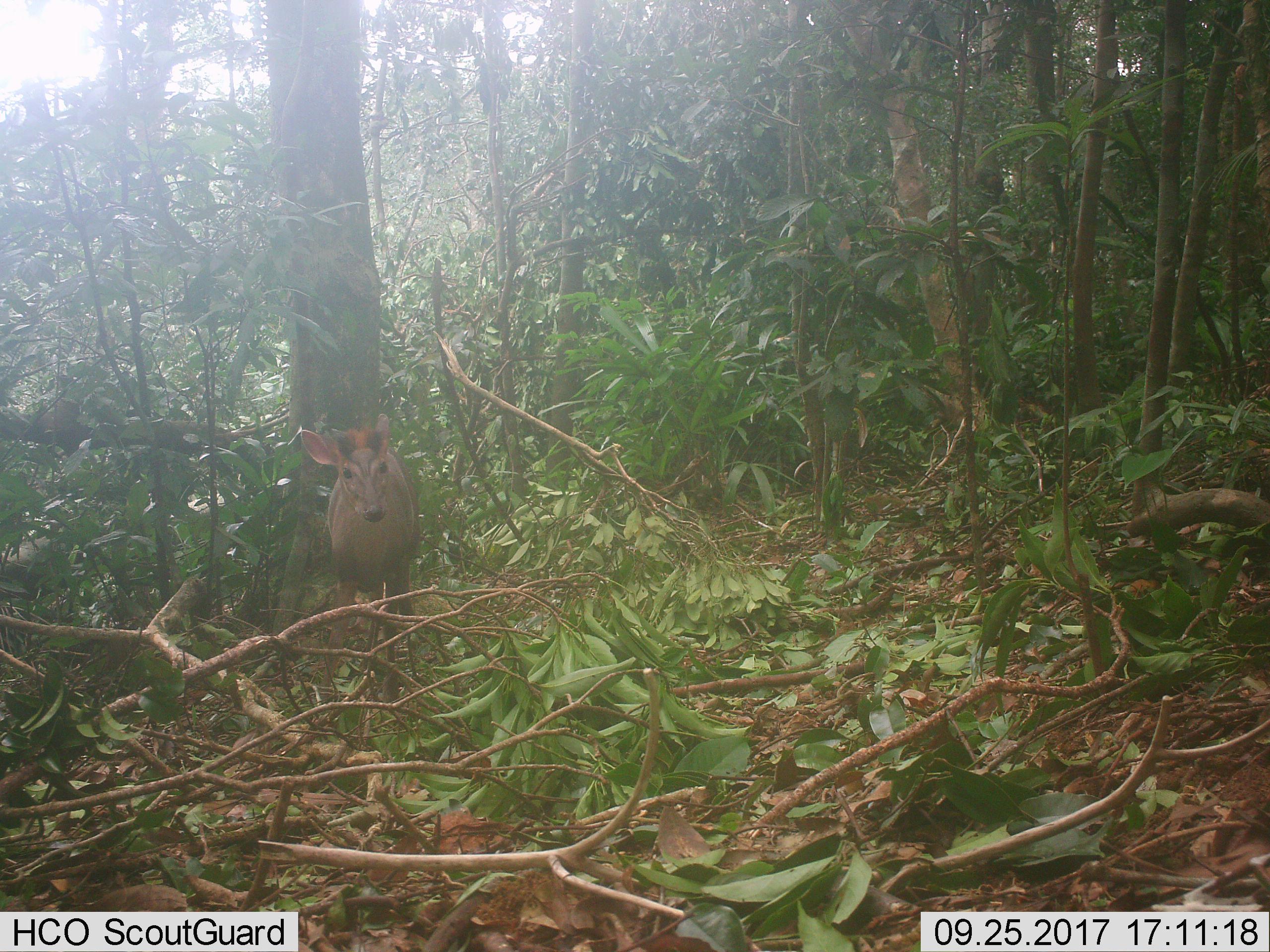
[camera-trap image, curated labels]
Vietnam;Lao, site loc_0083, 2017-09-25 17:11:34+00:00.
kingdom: Animalia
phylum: Chordata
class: Mammalia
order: Artiodactyla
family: Cervidae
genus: Muntiacus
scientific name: Muntiacus rooseveltorum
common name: roosevelt's muntjac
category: roosevelts muntjac group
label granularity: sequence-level